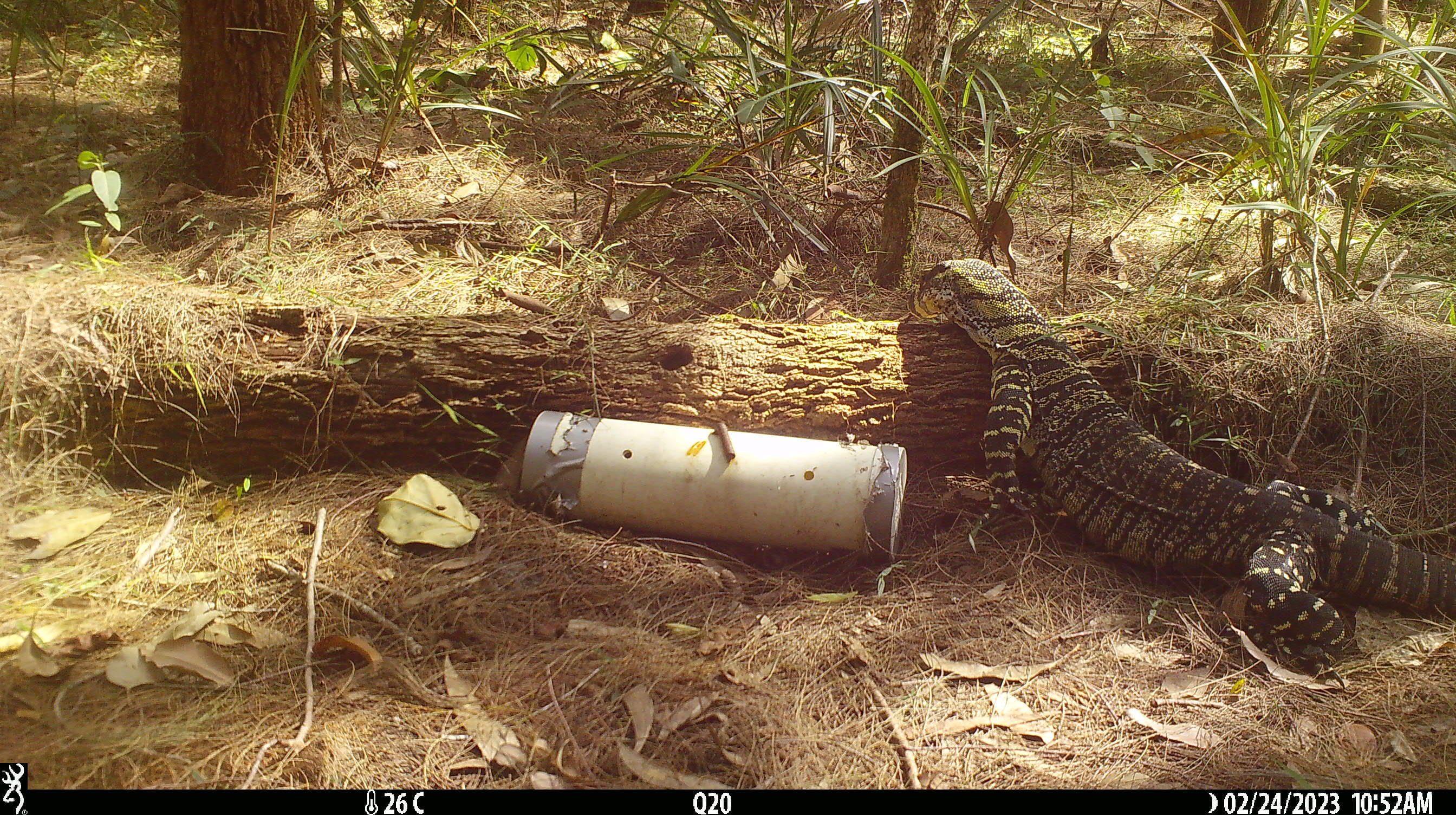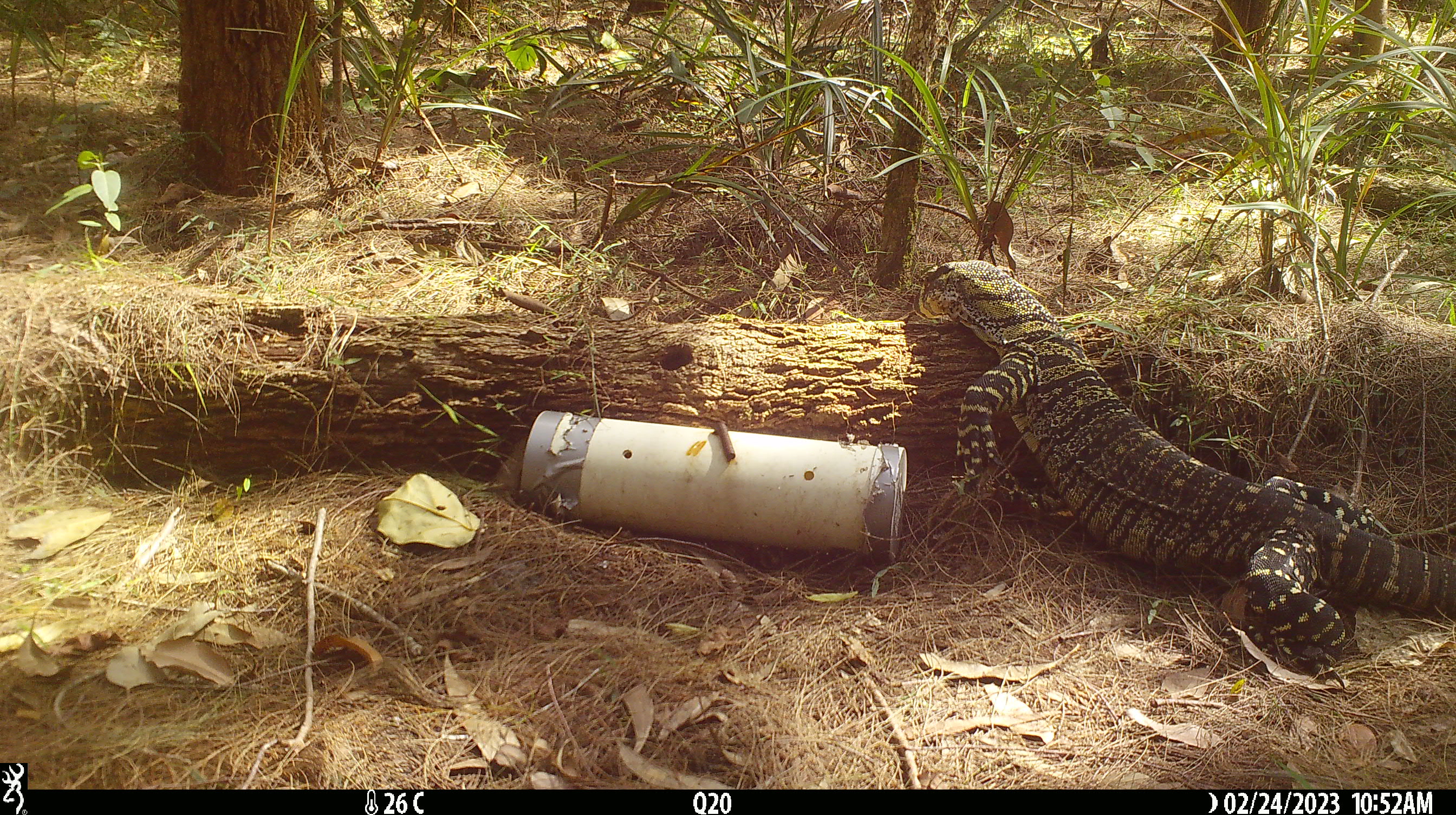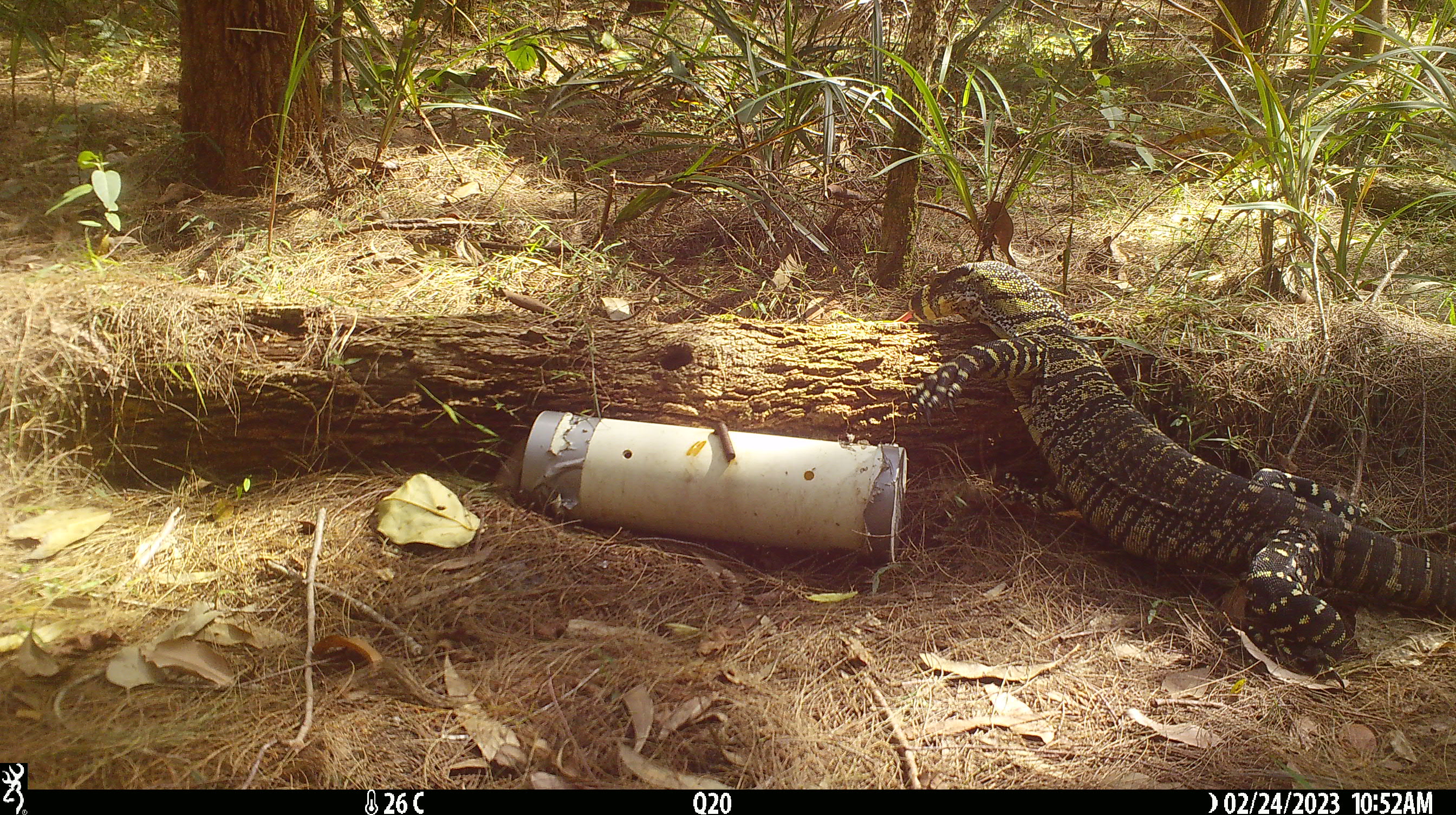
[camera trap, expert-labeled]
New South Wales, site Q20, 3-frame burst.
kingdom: Animalia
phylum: Chordata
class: Reptilia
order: Squamata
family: Varanidae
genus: Varanus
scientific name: Varanus varius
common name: lace monitor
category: goanna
Goanna (lace monitor) (Varanus varius).